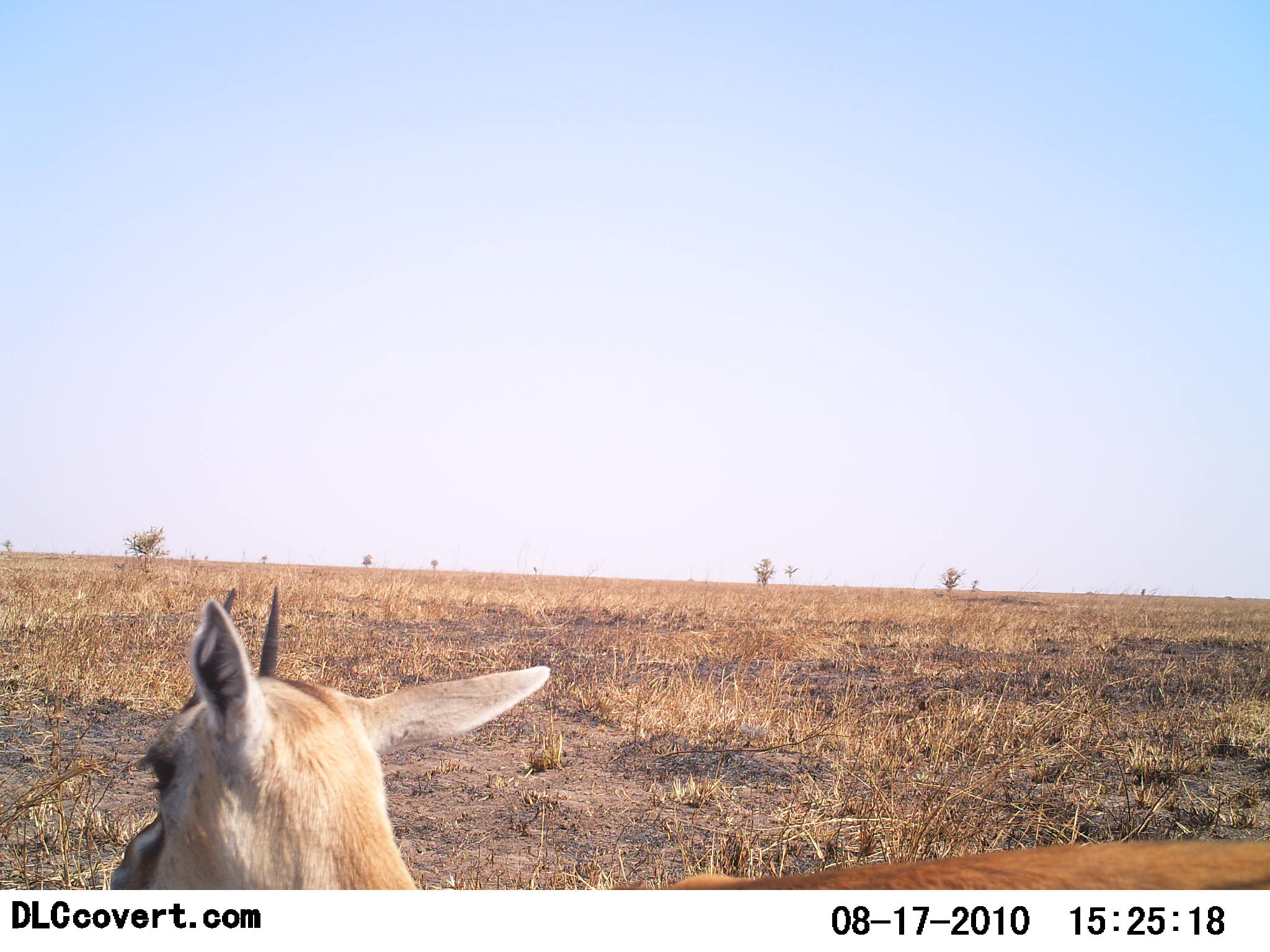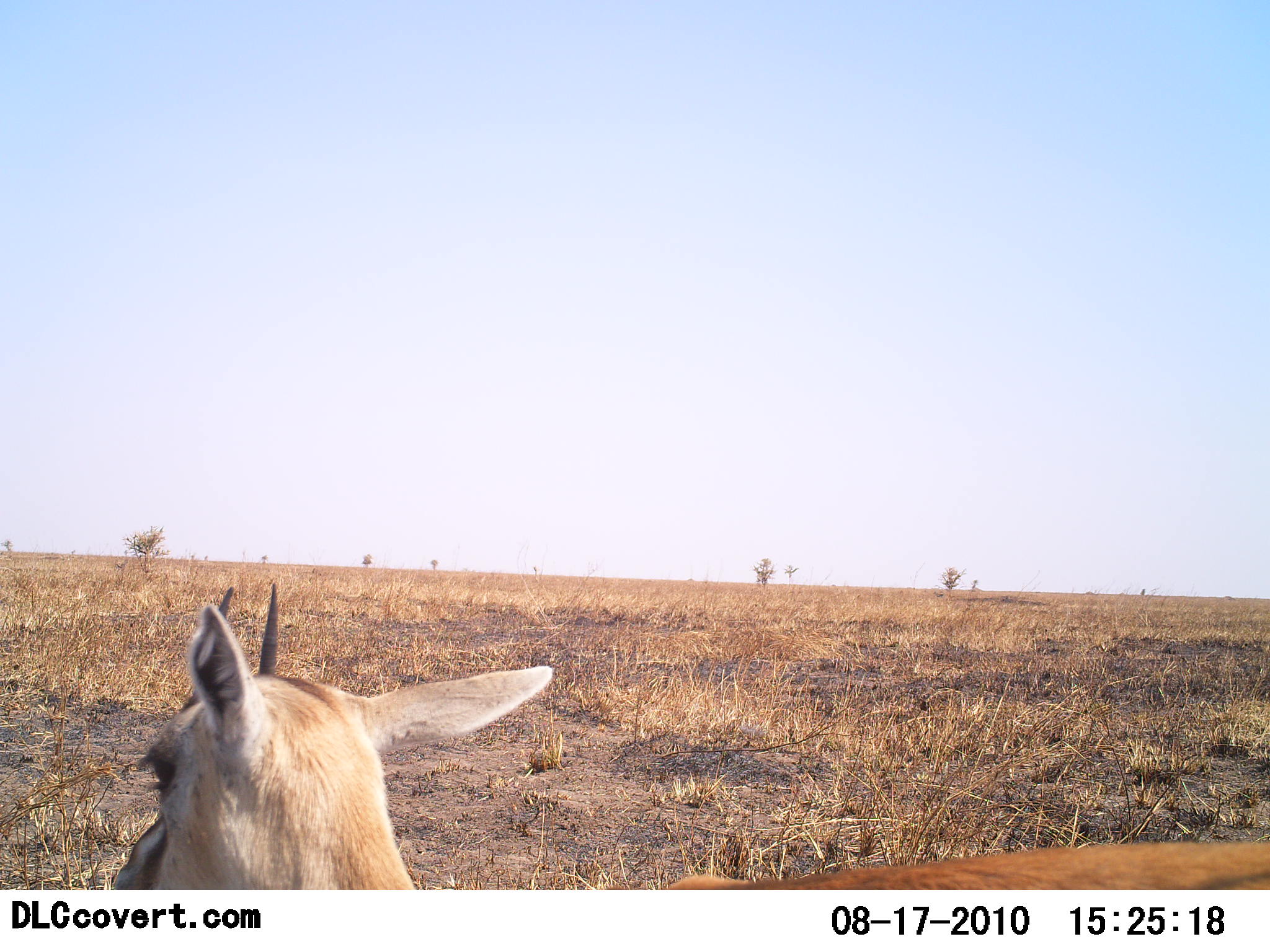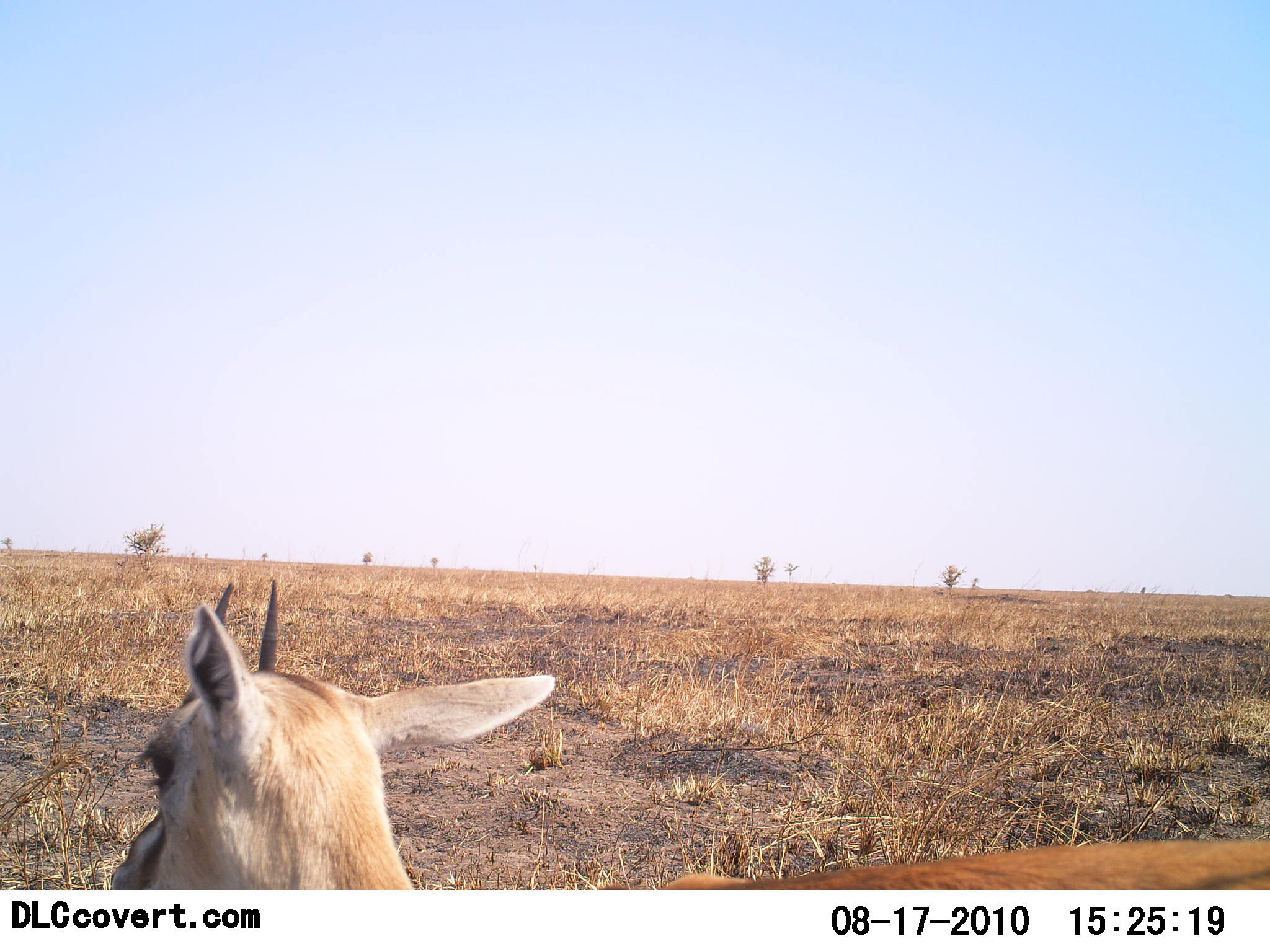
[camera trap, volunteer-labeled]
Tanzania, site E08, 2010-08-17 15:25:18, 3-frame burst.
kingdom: Animalia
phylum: Chordata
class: Mammalia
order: Artiodactyla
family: Bovidae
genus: Eudorcas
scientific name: Eudorcas thomsonii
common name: thomson's gazelle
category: gazellethomsons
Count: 1.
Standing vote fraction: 77%.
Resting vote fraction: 15%.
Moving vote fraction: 0%.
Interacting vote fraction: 0%.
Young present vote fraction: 0%.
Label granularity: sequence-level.